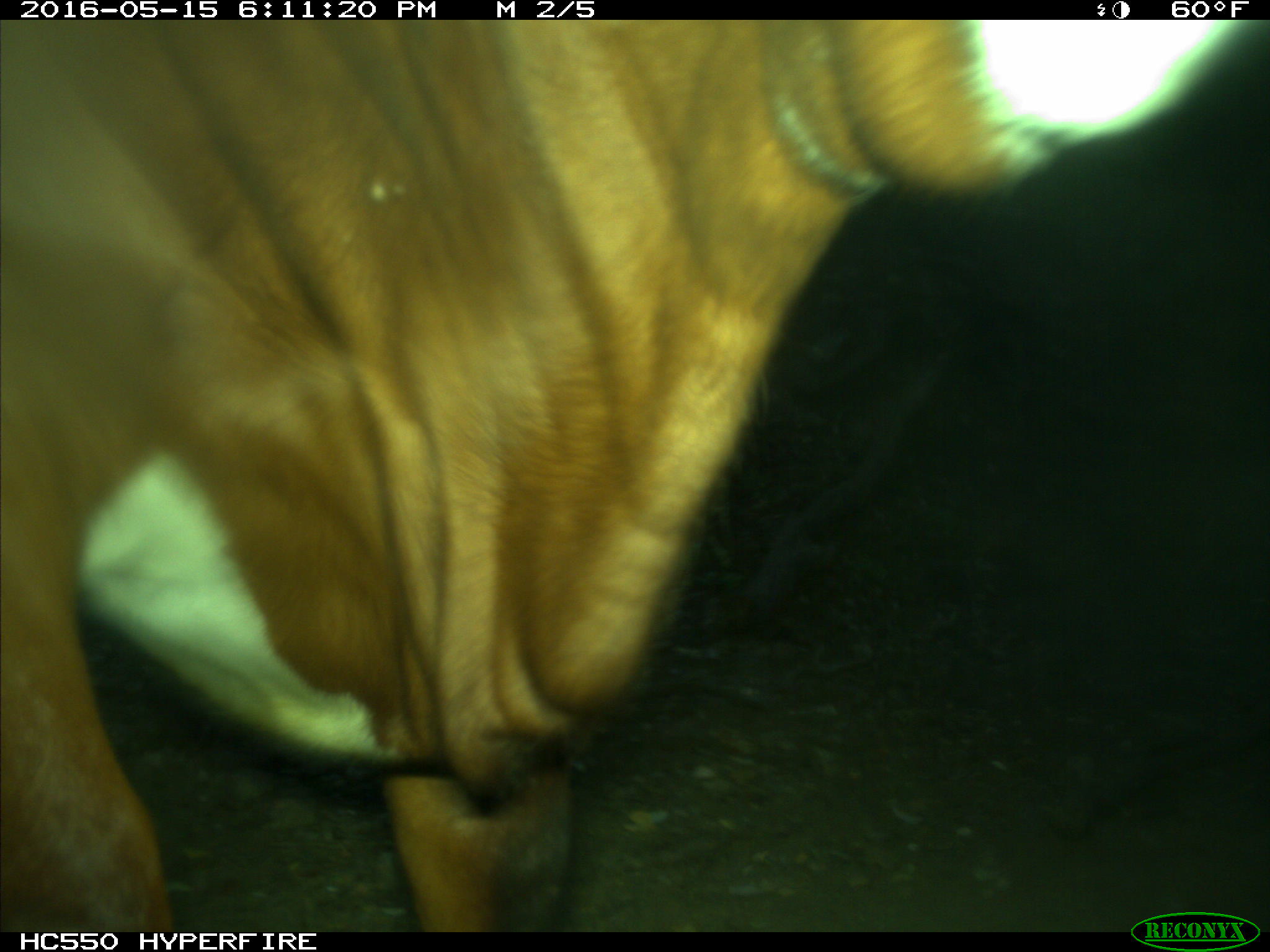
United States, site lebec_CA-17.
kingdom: Animalia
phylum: Chordata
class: Mammalia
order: Artiodactyla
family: Bovidae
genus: Bos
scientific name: Bos taurus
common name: domestic cow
Bos taurus (domestic cow).